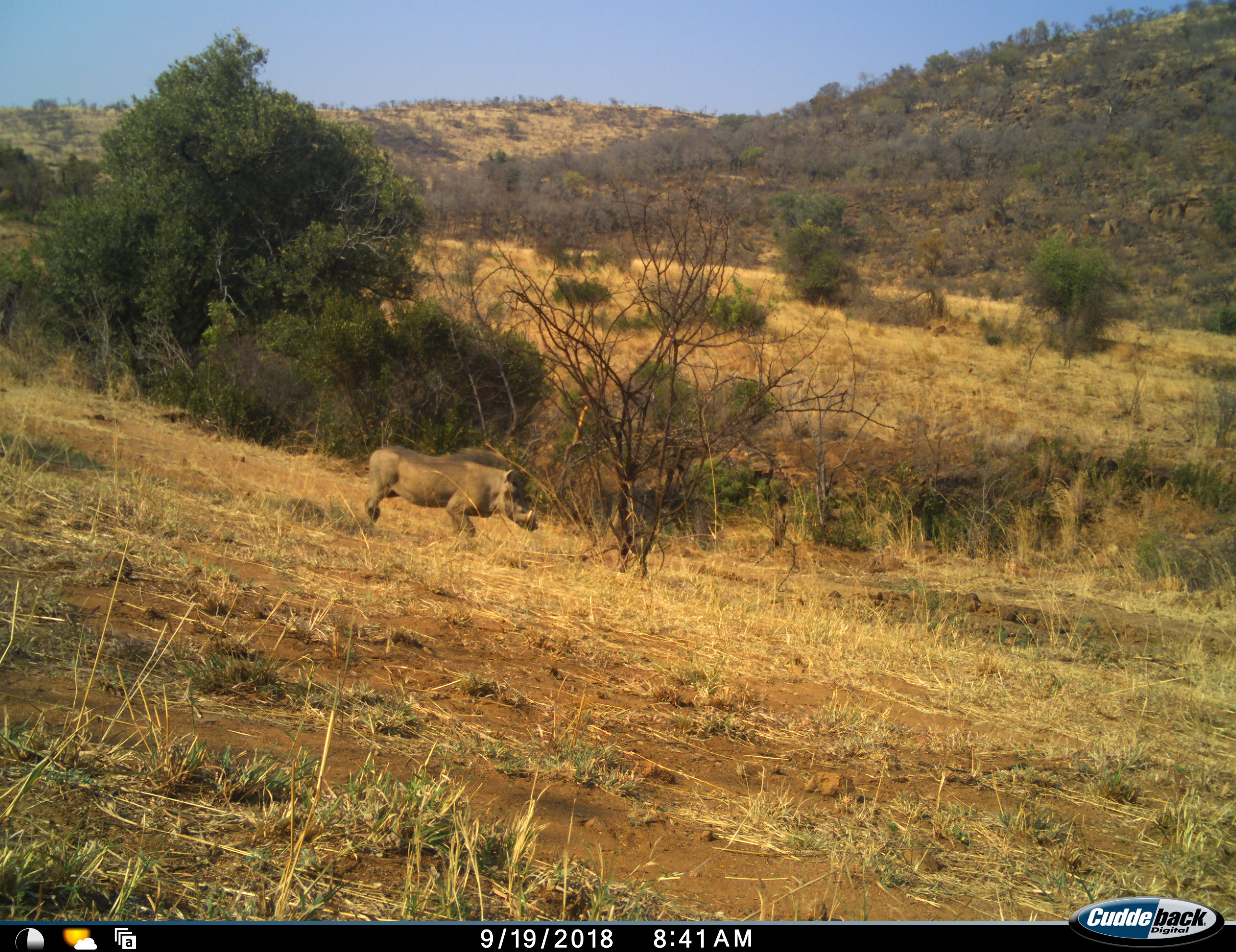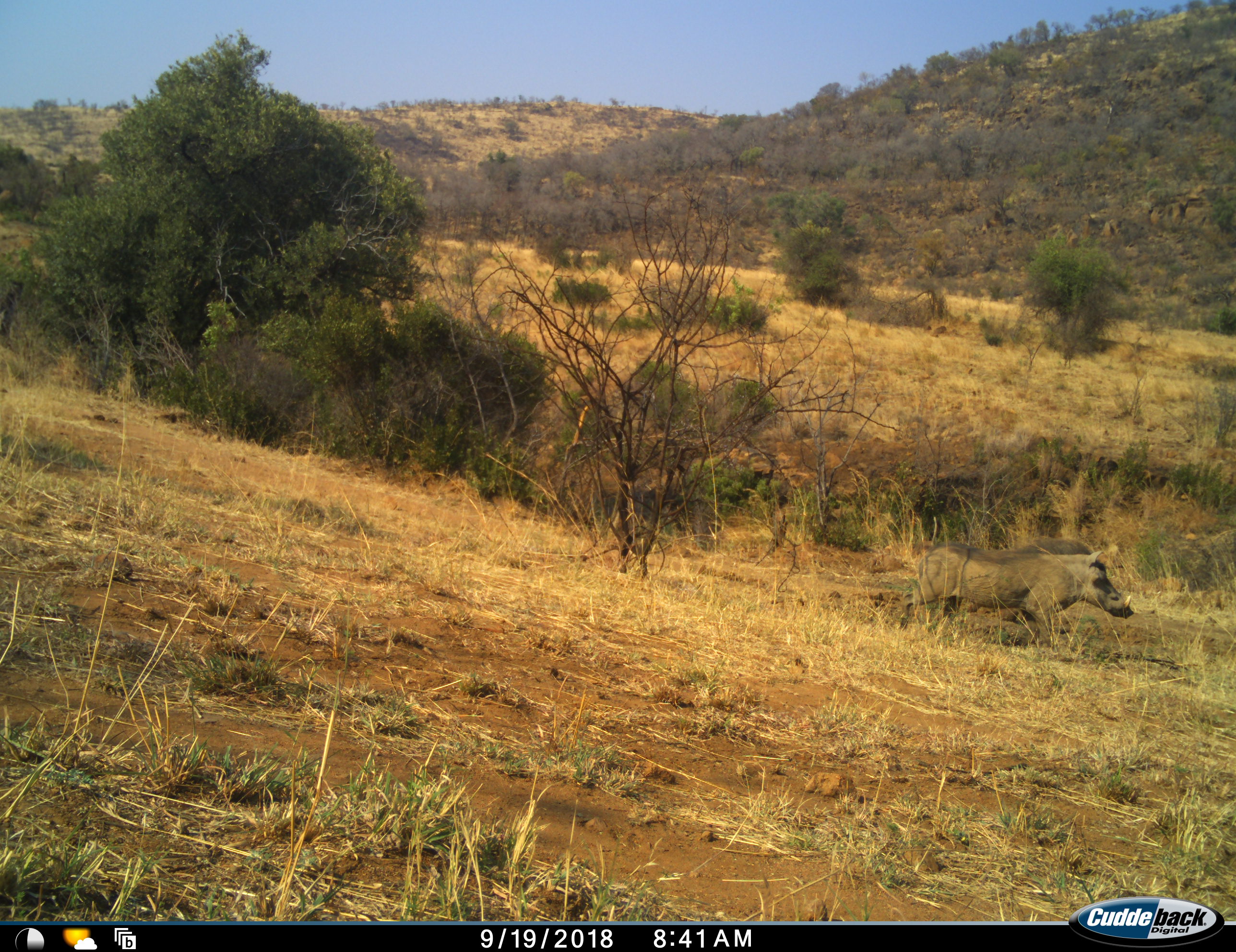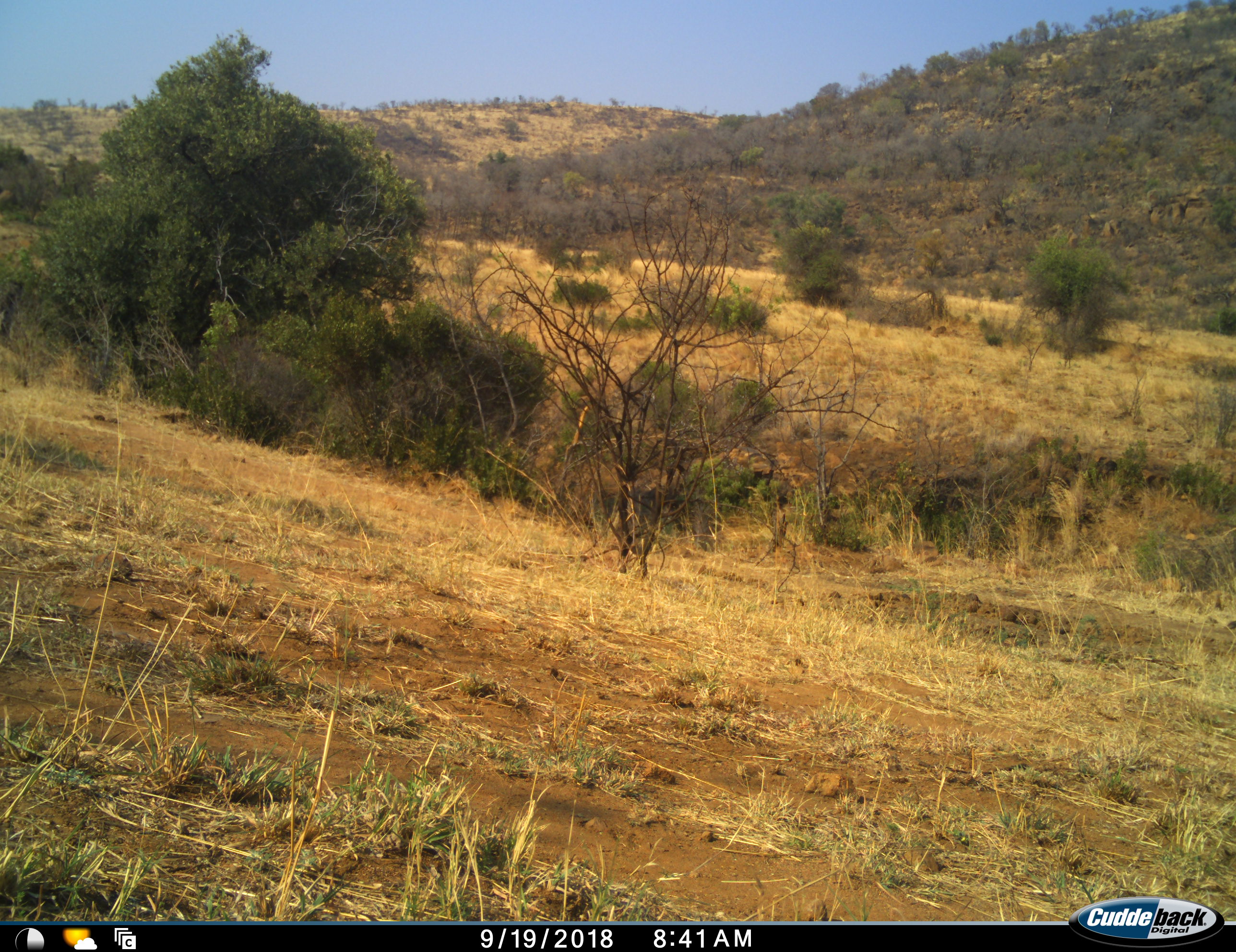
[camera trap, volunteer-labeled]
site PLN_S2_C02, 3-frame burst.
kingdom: Animalia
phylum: Chordata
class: Mammalia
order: Artiodactyla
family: Suidae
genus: Phacochoerus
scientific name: Phacochoerus africanus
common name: warthog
Warthog (Phacochoerus africanus), count 1. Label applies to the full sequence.